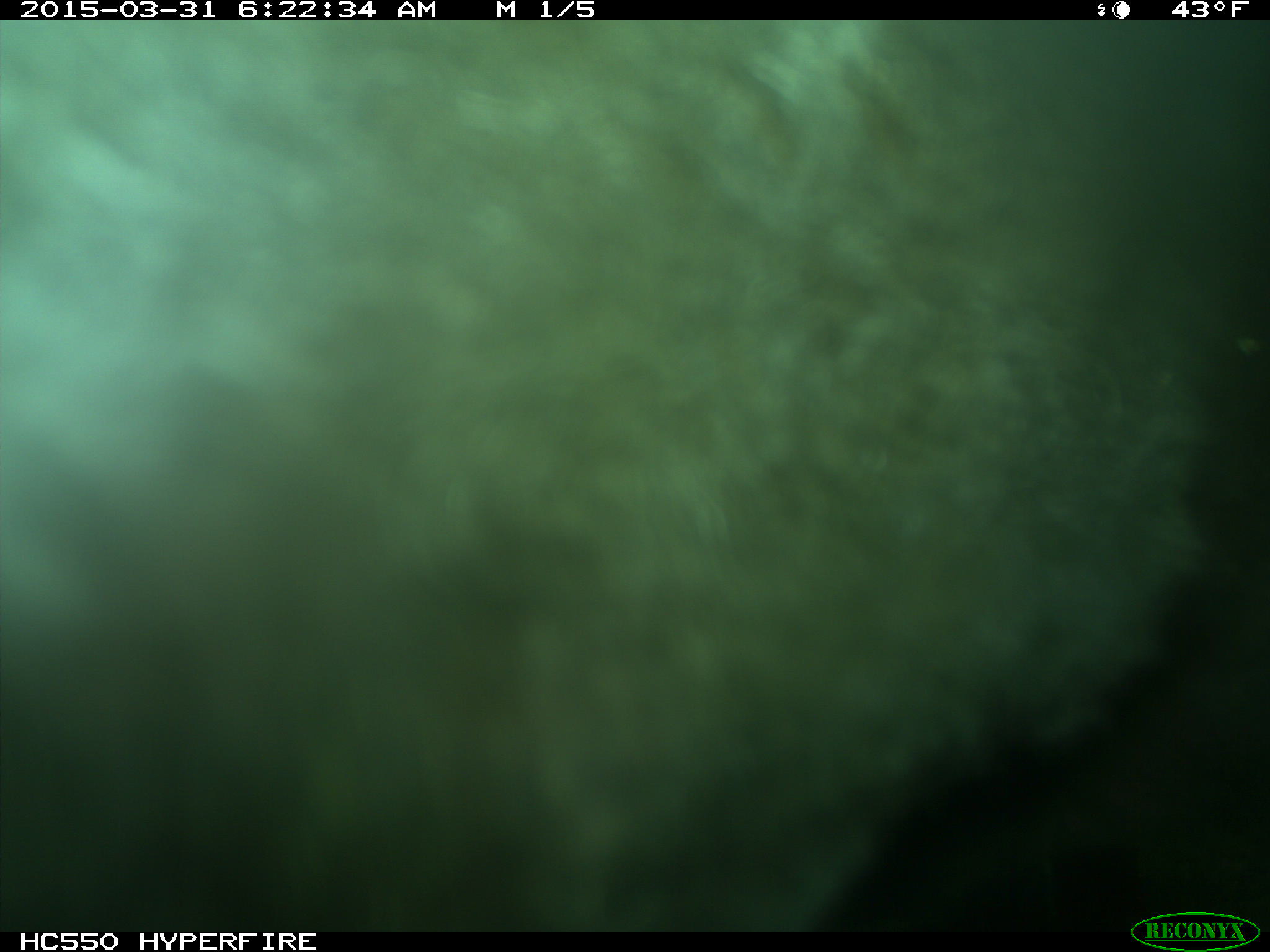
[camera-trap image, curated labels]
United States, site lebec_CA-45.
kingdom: Animalia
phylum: Chordata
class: Mammalia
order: Artiodactyla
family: Bovidae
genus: Bos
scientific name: Bos taurus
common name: domestic cow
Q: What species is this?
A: Bos taurus (domestic cow).